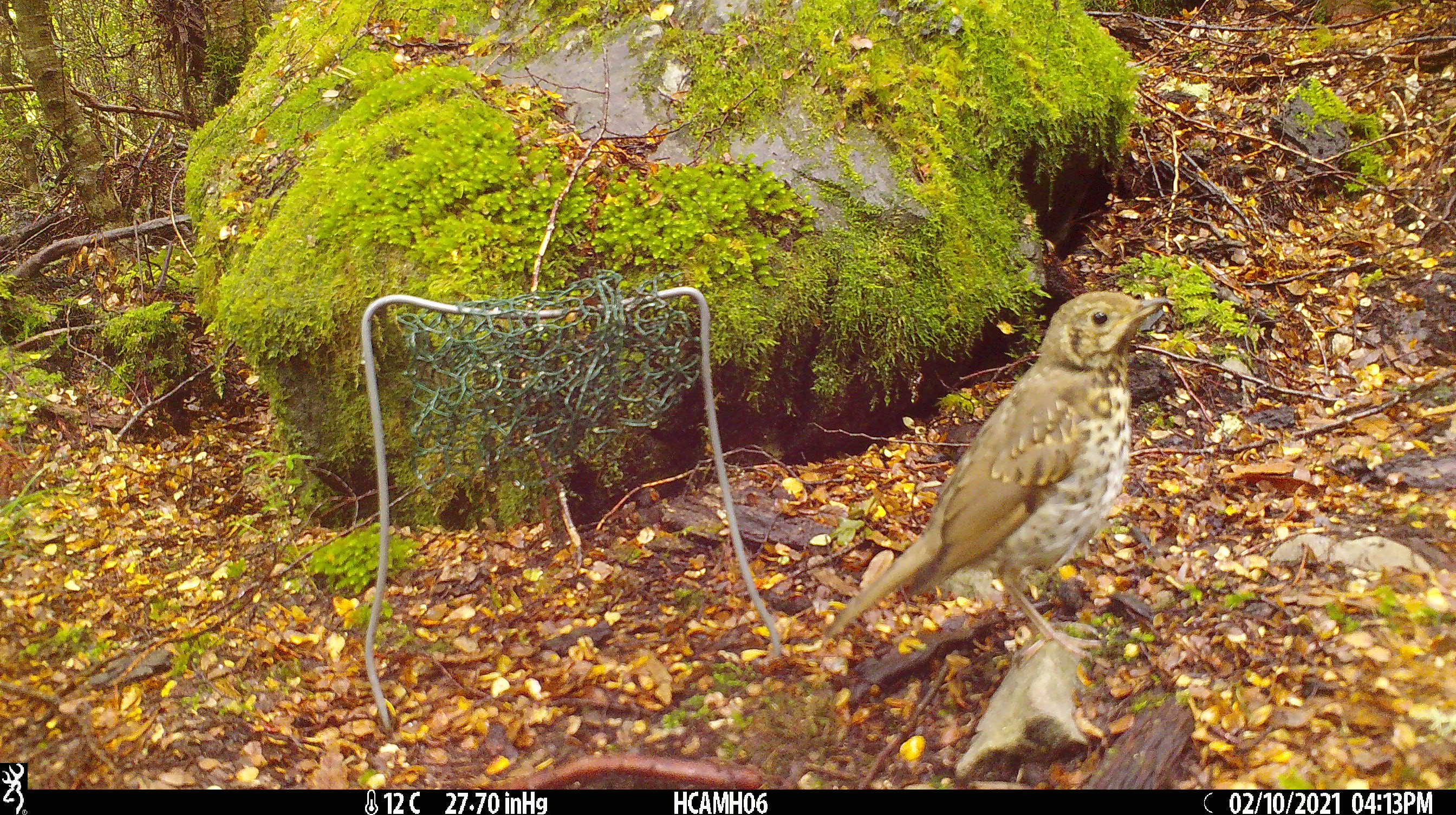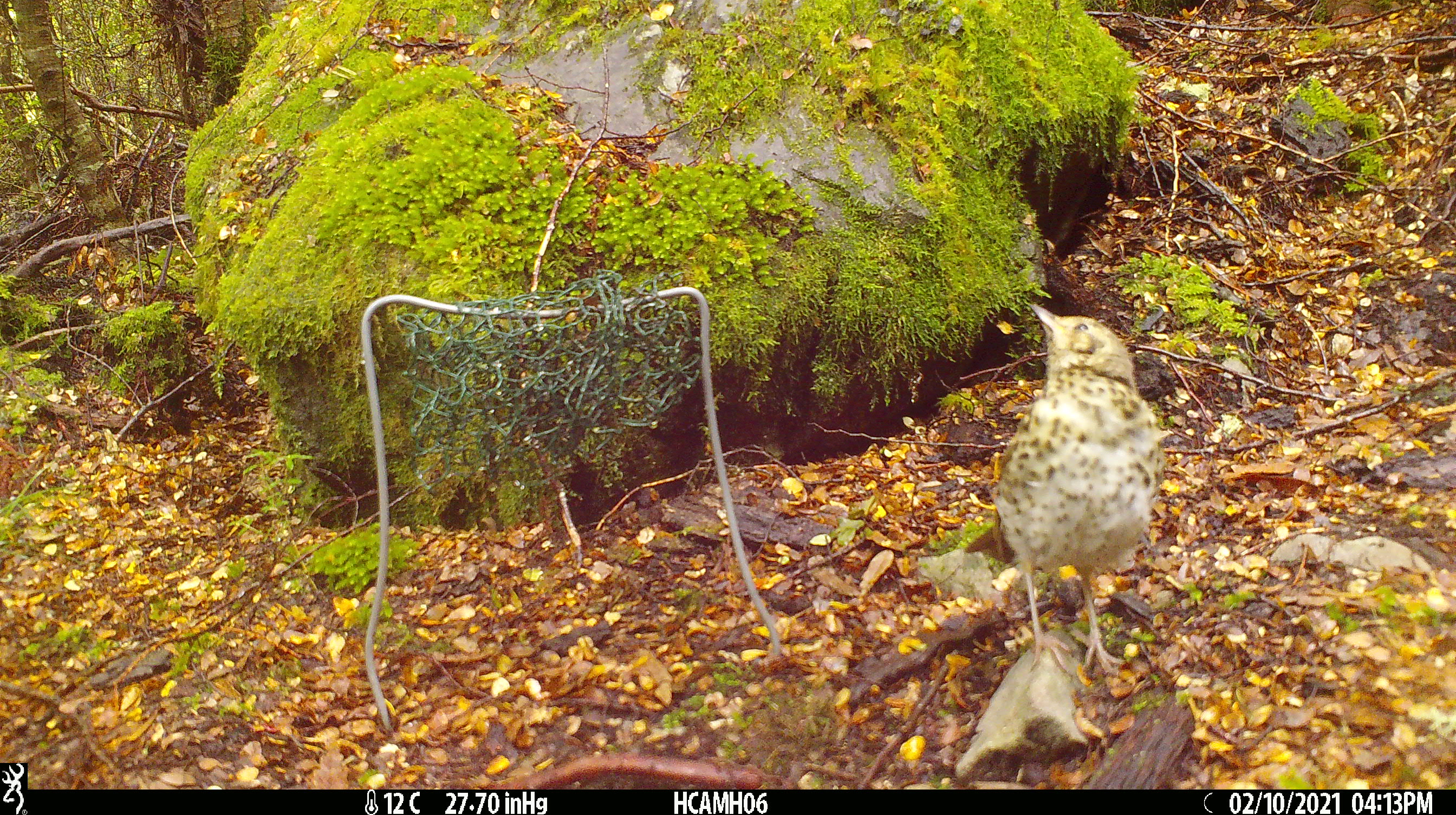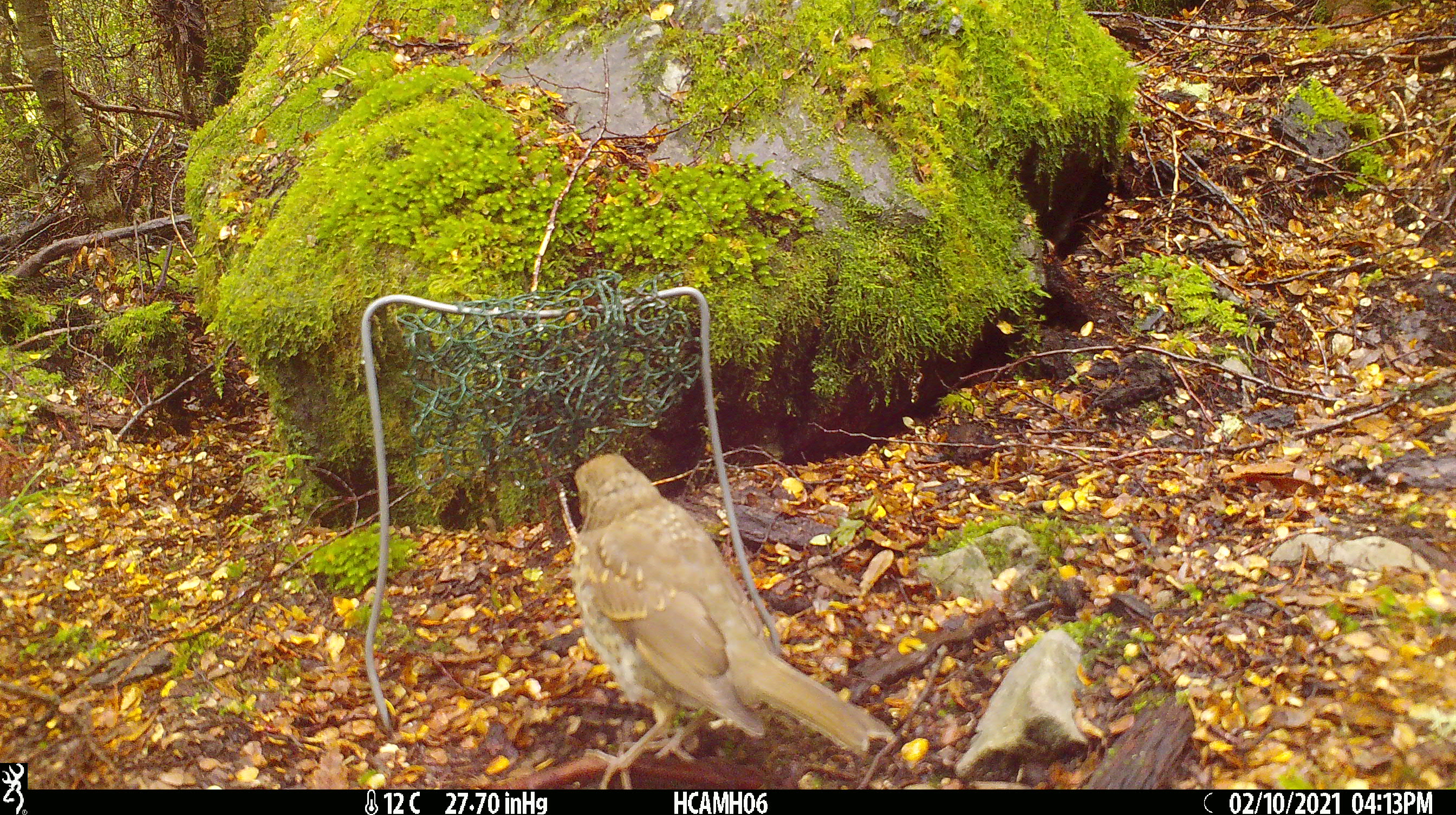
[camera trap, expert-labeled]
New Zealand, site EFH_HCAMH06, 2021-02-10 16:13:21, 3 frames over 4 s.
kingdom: Animalia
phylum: Chordata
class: Aves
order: Passeriformes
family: Turdidae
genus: Turdus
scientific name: Turdus philomelos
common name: song thrush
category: thrush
Thrush (song thrush) (Turdus philomelos).